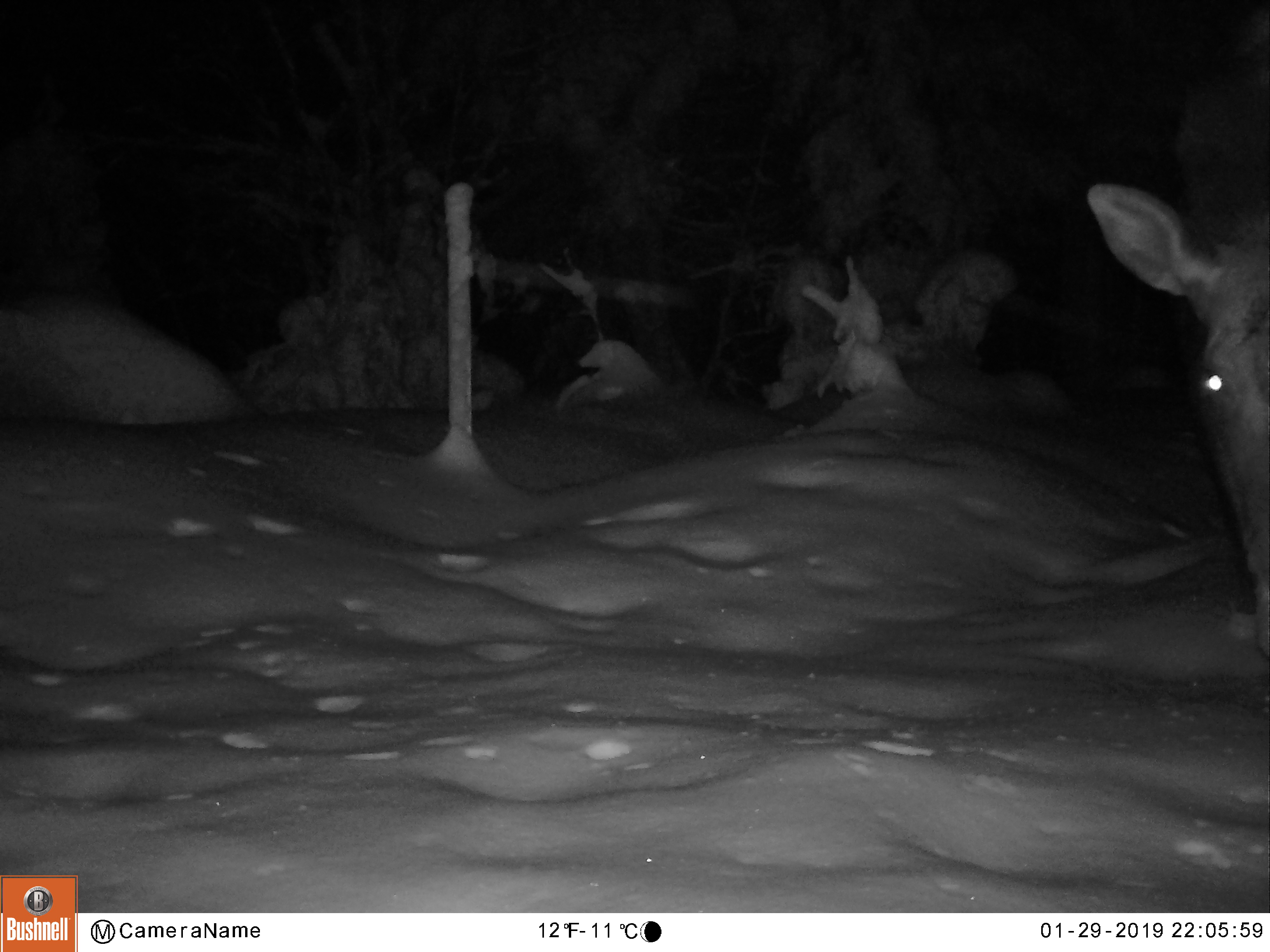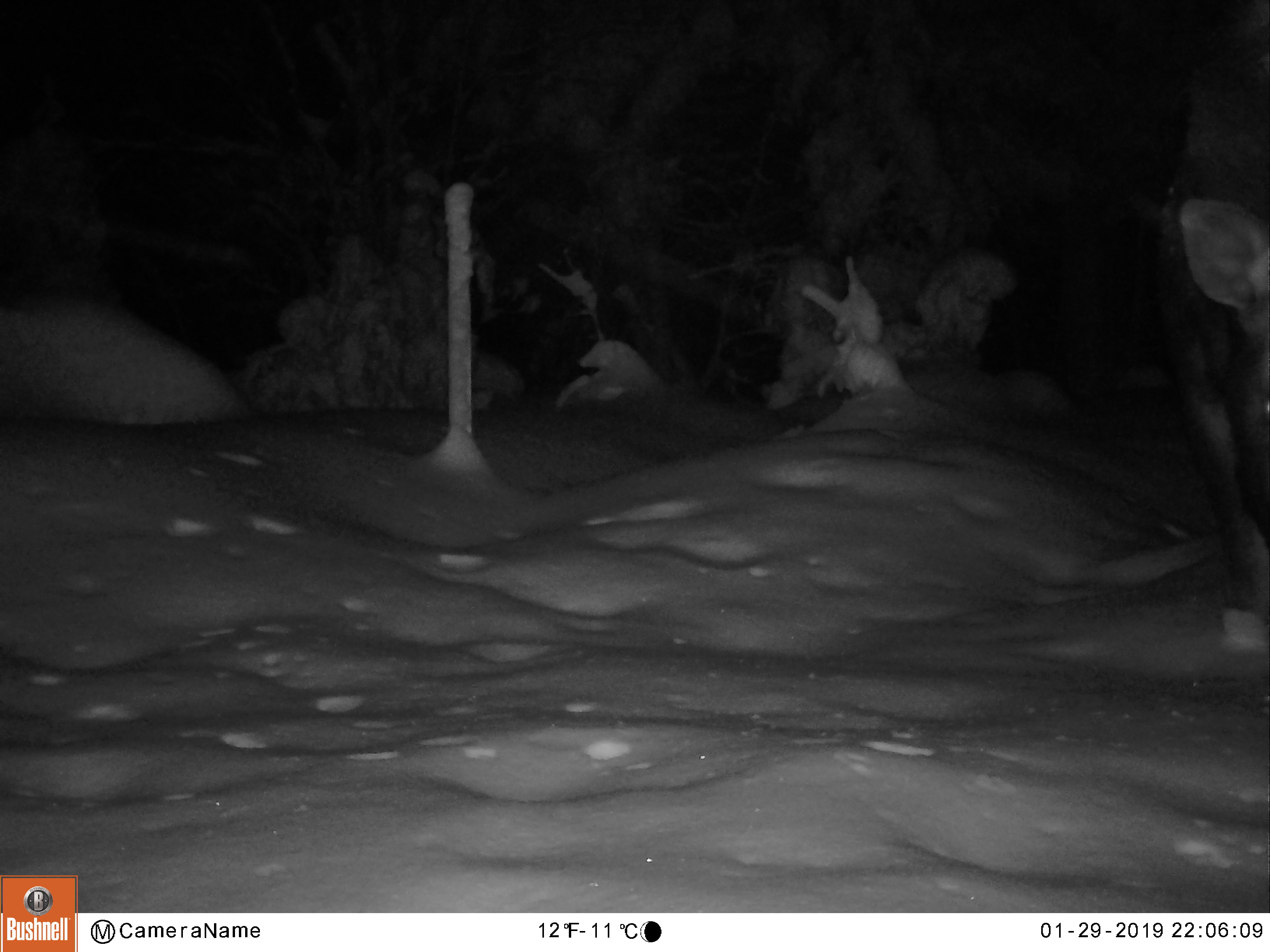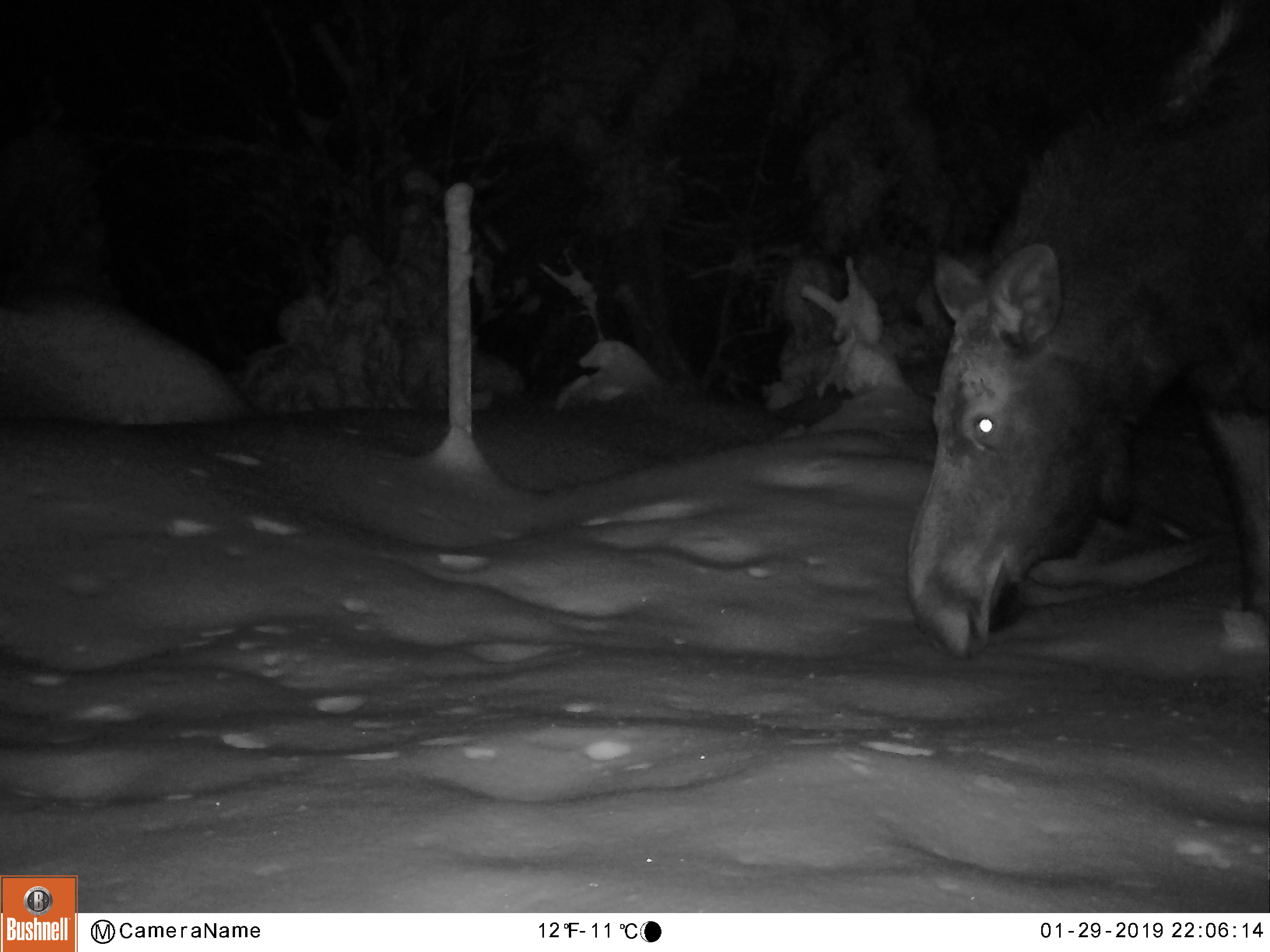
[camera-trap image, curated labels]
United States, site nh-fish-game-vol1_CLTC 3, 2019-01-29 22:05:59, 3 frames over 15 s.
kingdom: Animalia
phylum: Chordata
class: Mammalia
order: Artiodactyla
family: Cervidae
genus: Alces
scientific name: Alces alces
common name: moose